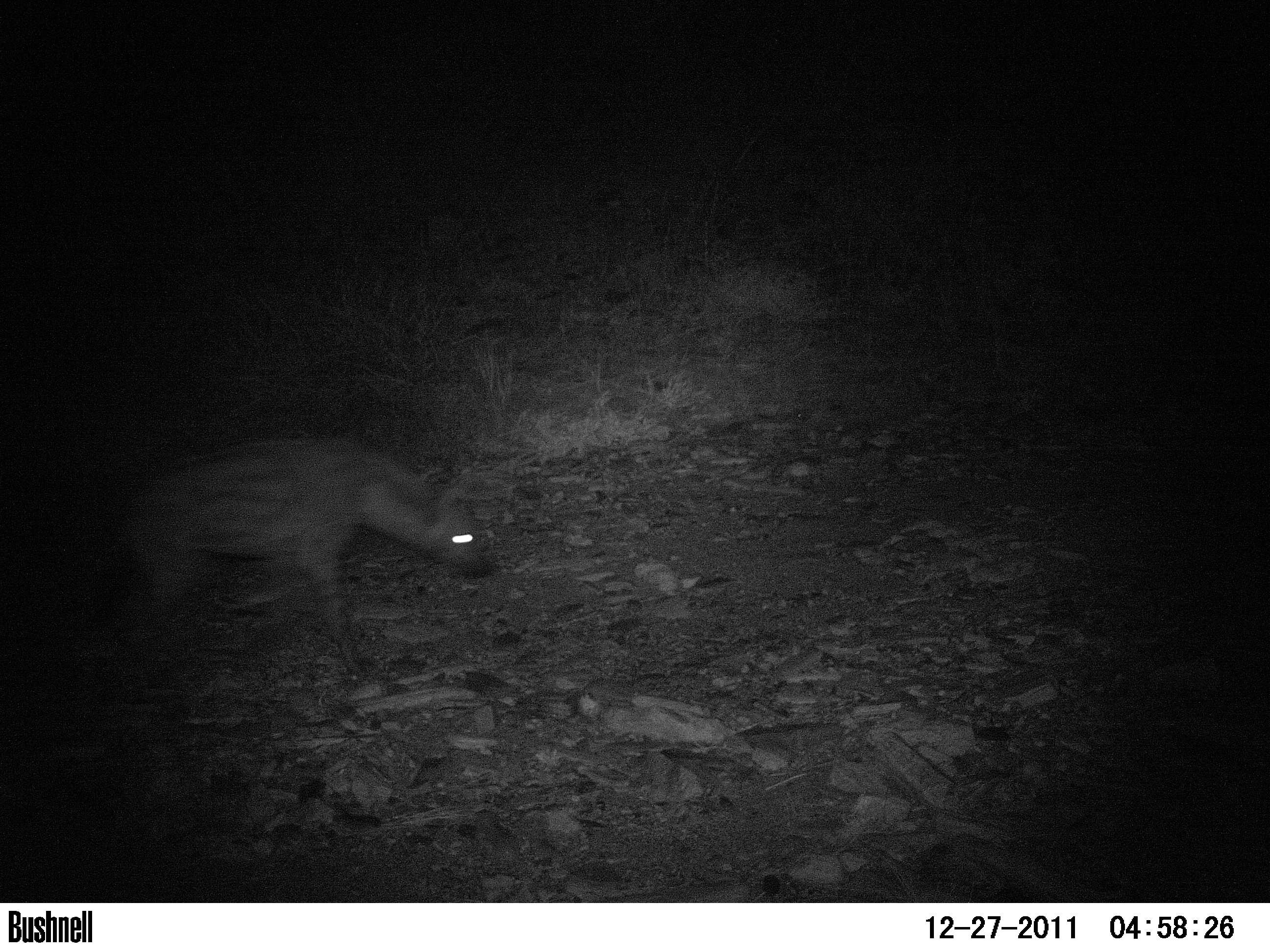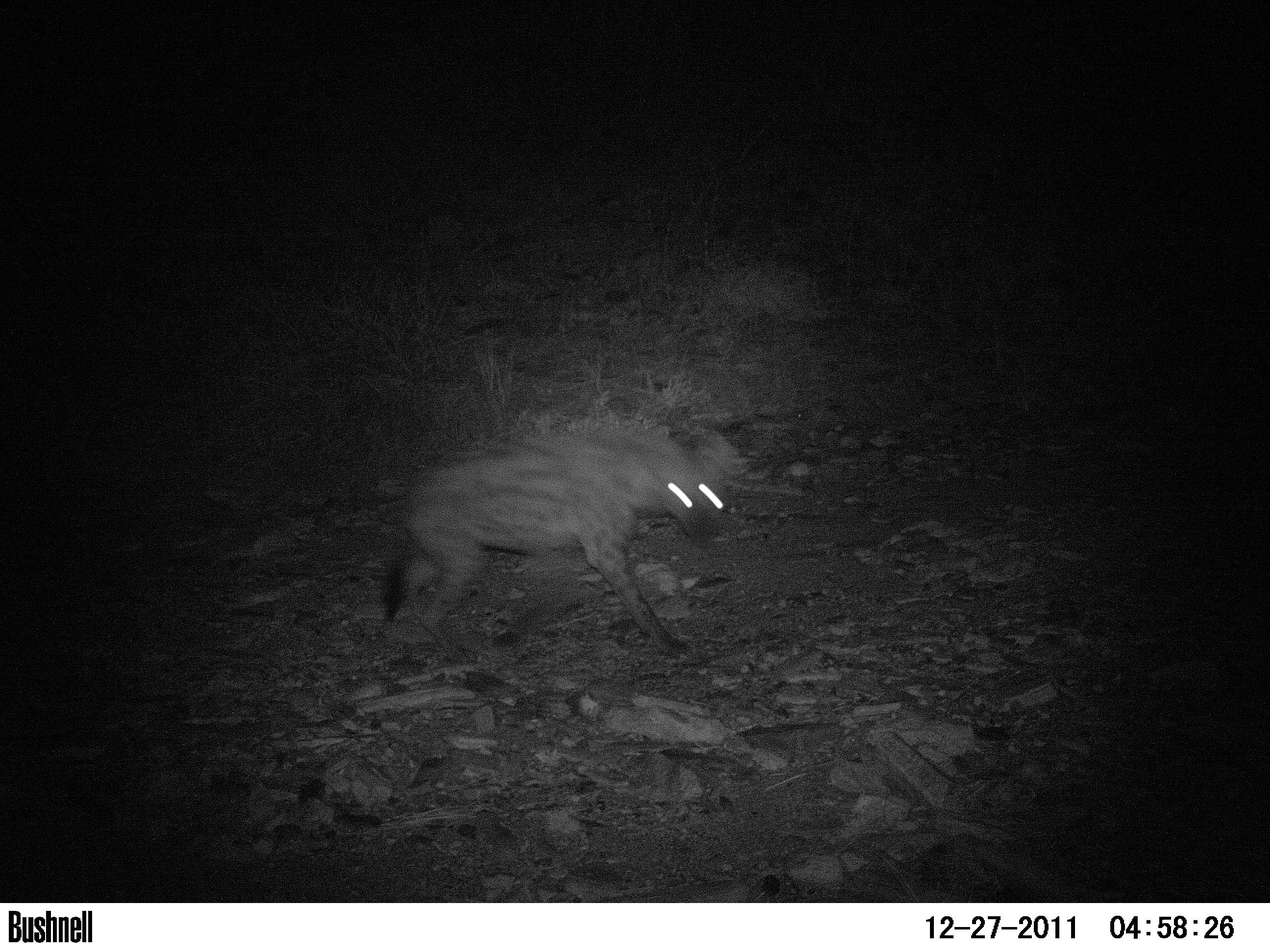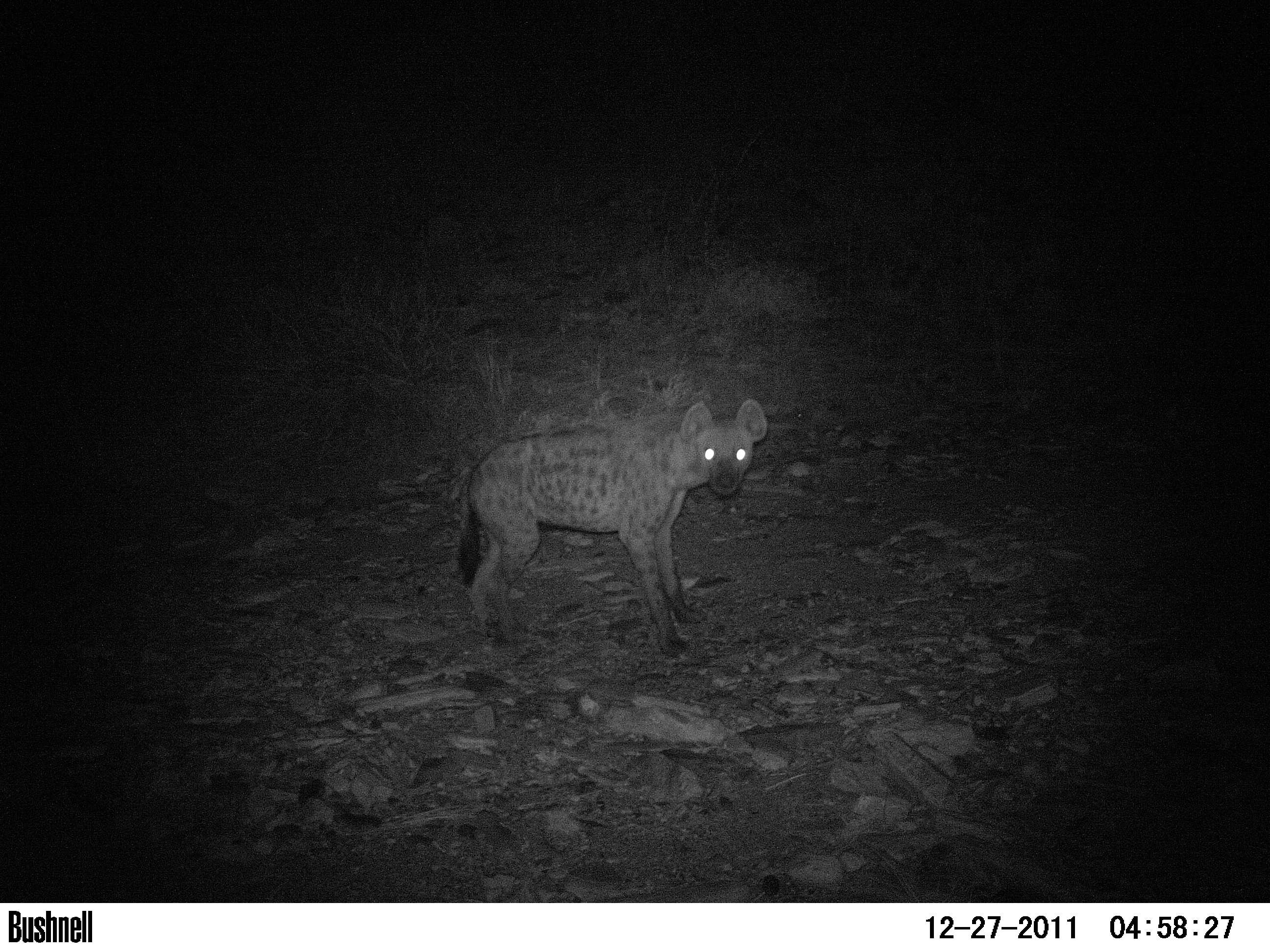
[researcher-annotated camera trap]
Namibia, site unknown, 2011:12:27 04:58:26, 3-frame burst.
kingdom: Animalia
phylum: Chordata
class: Mammalia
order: Carnivora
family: Hyaenidae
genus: Crocuta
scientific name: Crocuta crocuta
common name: spotted hyena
Crocuta crocuta (spotted hyena).